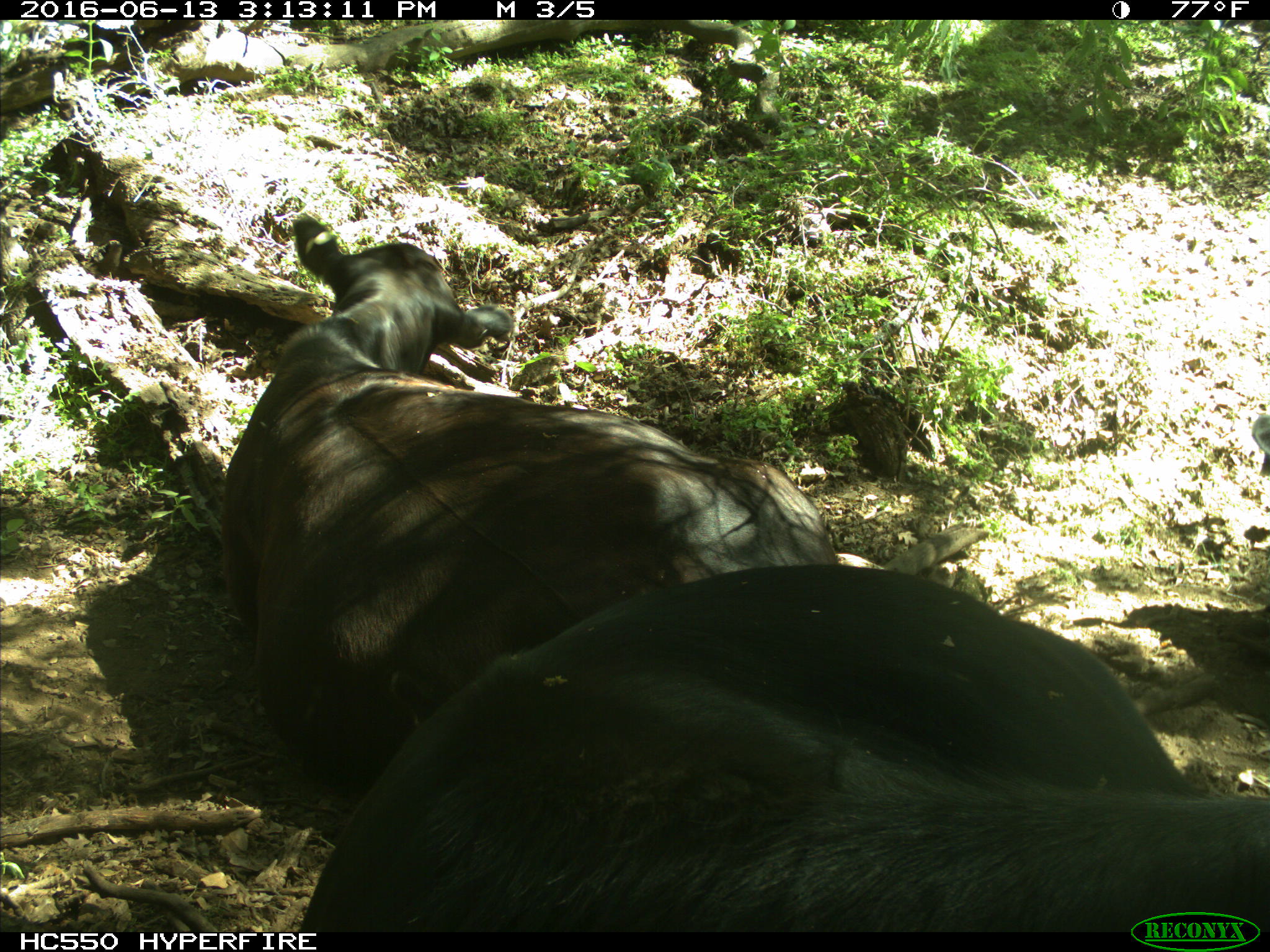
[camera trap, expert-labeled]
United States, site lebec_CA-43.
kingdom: Animalia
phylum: Chordata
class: Mammalia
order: Artiodactyla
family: Bovidae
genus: Bos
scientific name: Bos taurus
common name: domestic cow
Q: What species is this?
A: Bos taurus (domestic cow).